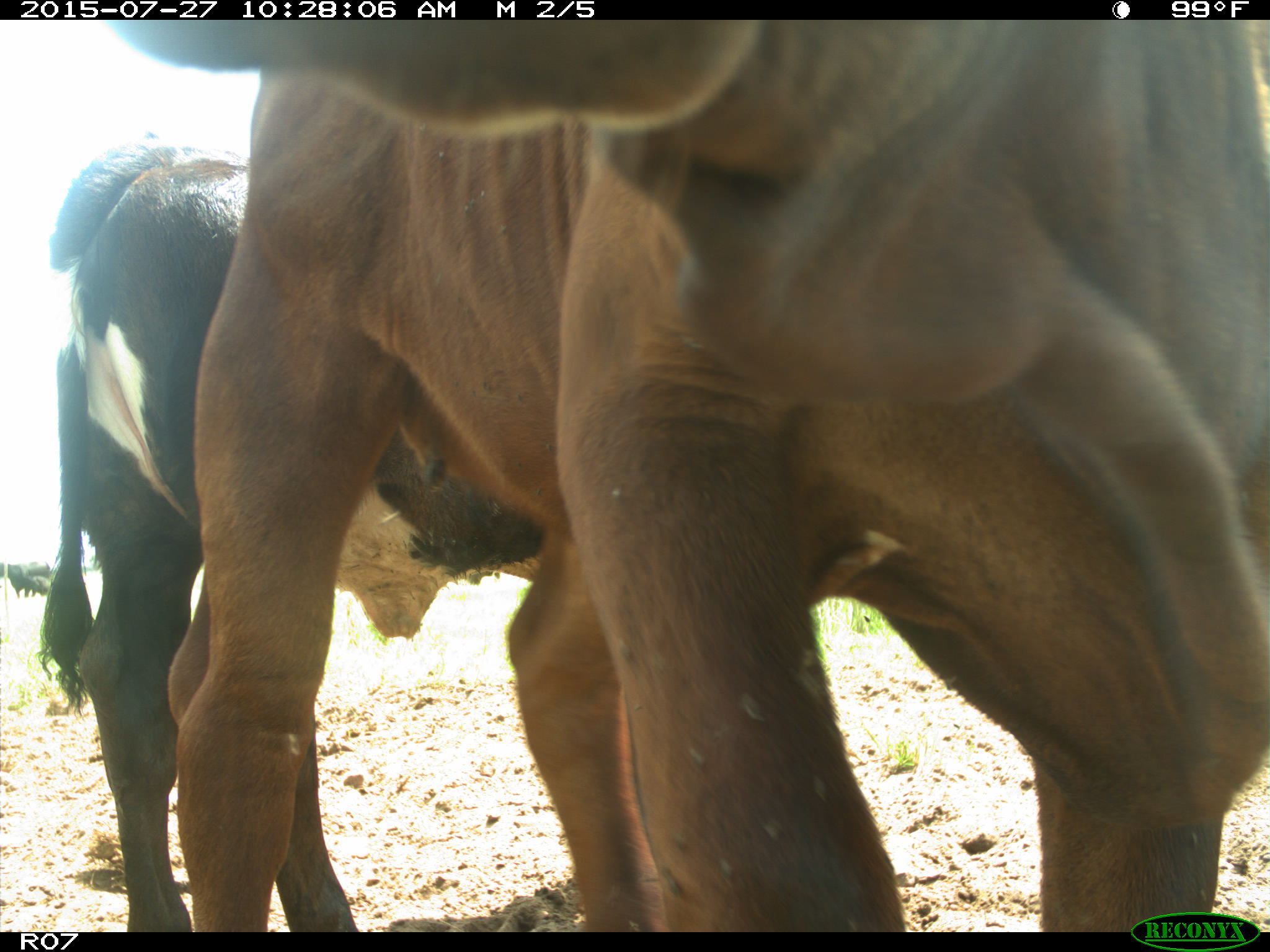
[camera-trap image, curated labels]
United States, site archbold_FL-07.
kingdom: Animalia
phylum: Chordata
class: Mammalia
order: Artiodactyla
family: Bovidae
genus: Bos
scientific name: Bos taurus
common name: domestic cow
Bos taurus (domestic cow).